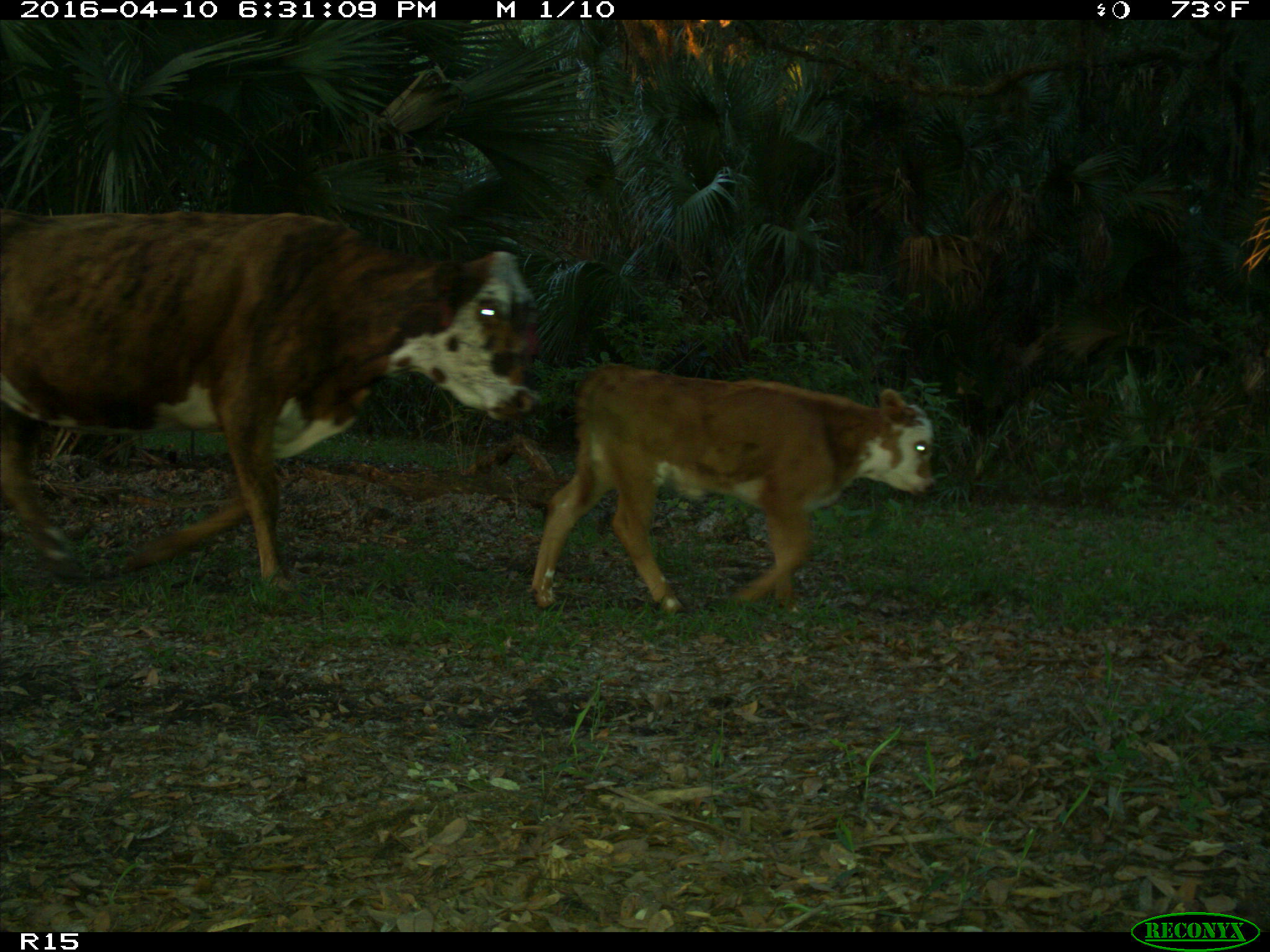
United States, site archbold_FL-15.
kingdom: Animalia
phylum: Chordata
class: Mammalia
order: Artiodactyla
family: Bovidae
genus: Bos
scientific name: Bos taurus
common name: domestic cow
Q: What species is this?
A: Bos taurus (domestic cow).